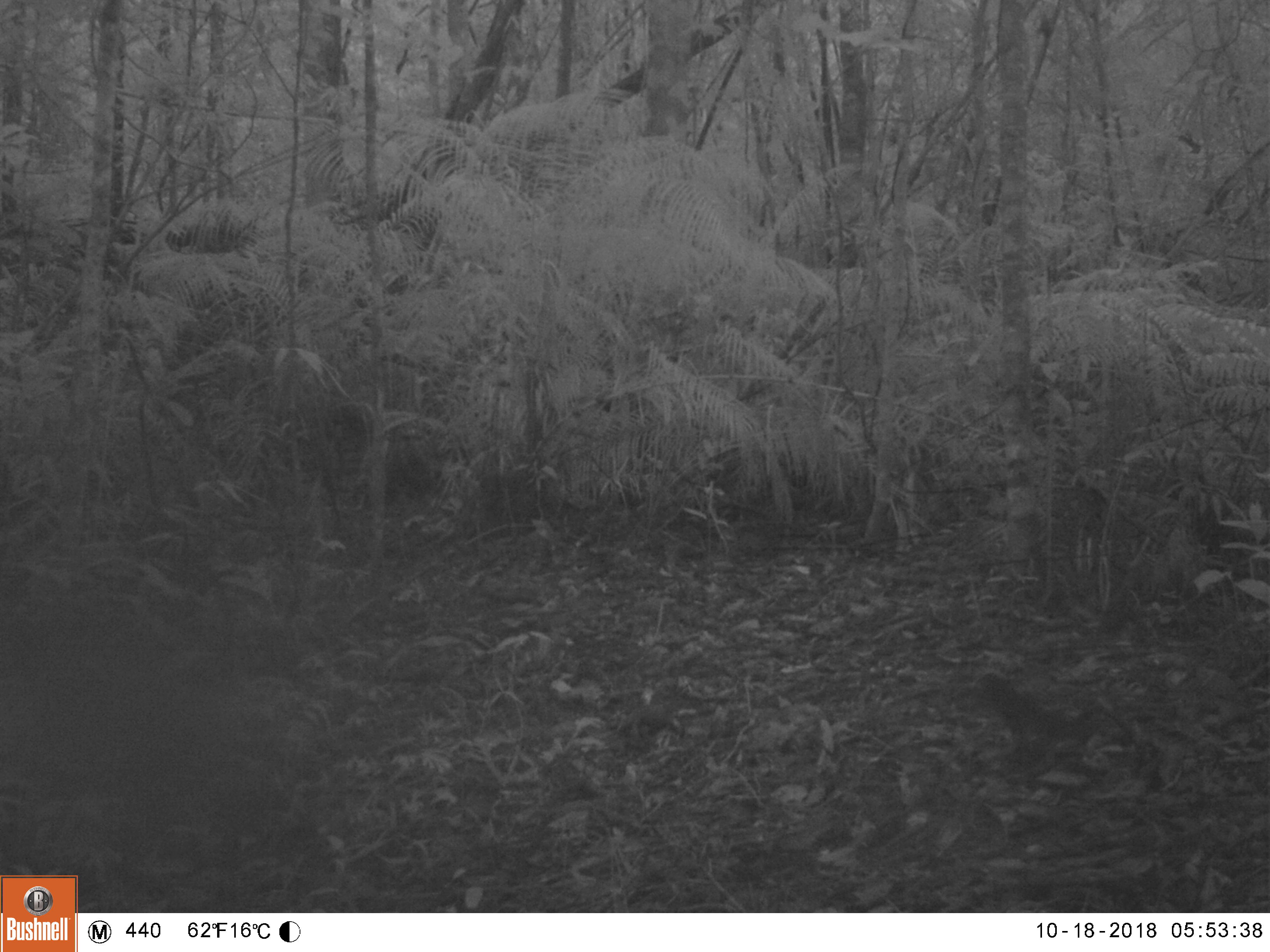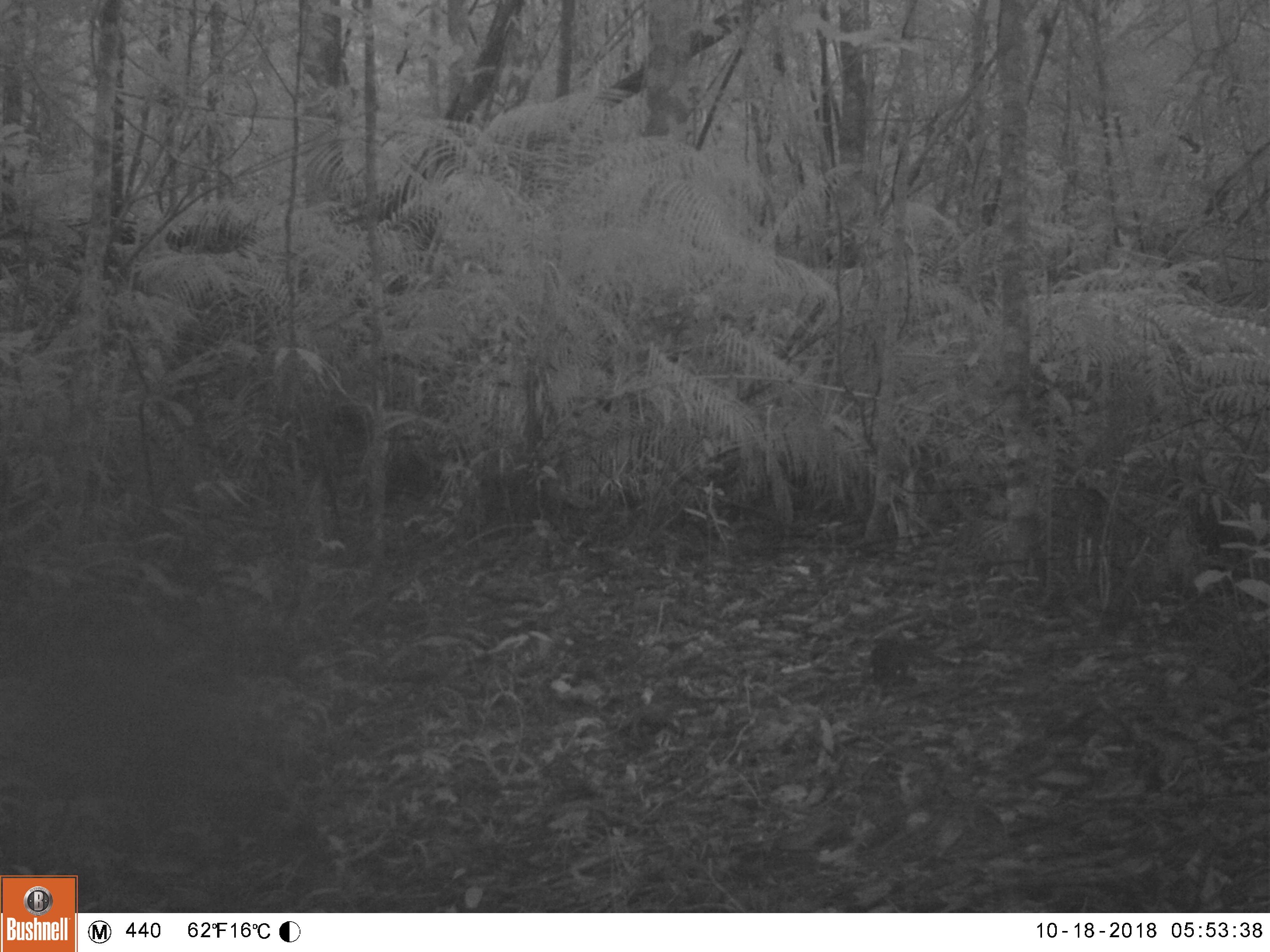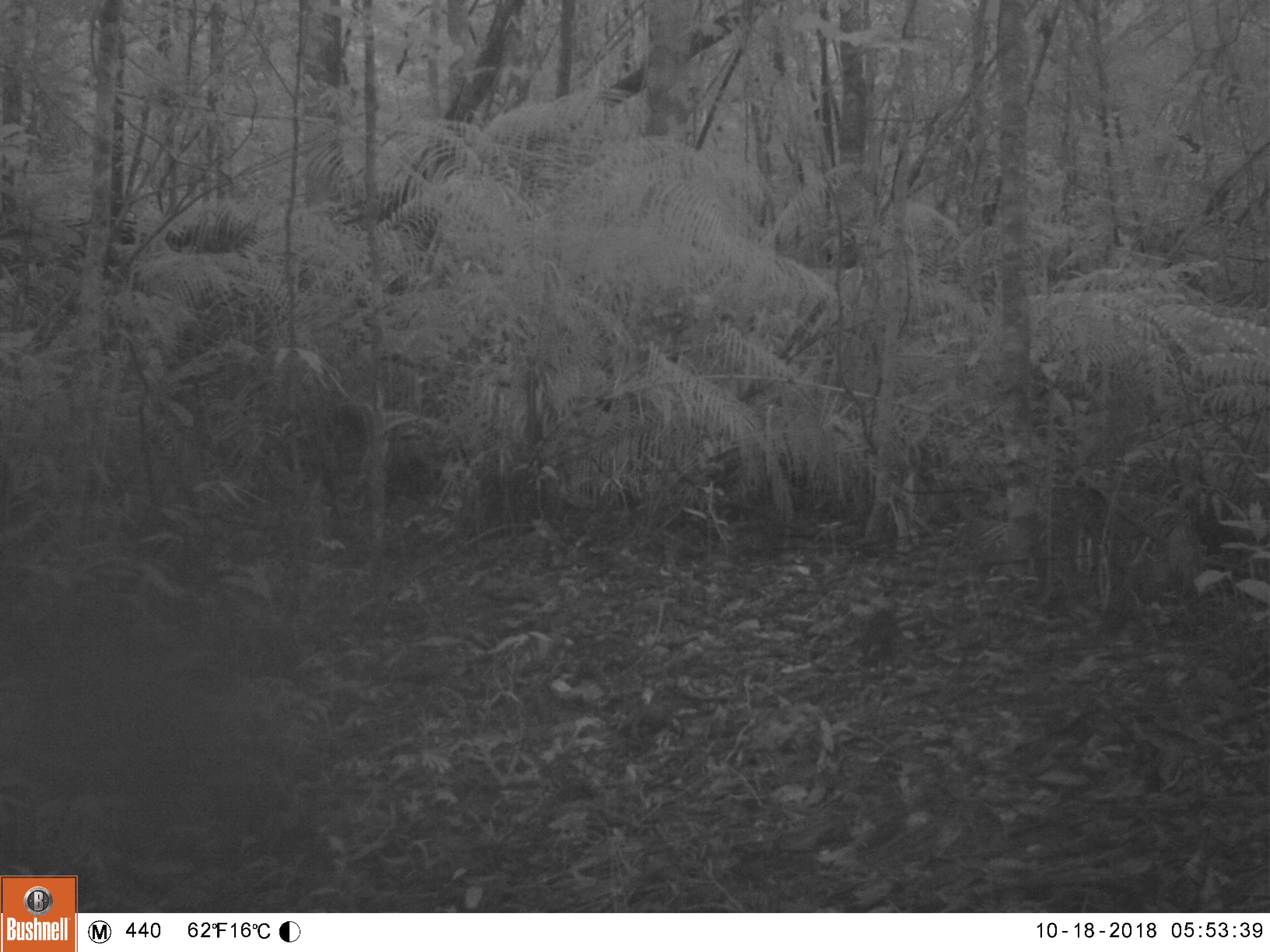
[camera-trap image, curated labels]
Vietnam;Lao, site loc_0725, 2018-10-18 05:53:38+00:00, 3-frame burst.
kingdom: Animalia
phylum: Chordata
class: Mammalia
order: Rodentia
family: Sciuridae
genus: Sciurus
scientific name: Sciurus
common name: squirrel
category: unidentified squirrel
Unidentified squirrel (squirrel) (Sciurus). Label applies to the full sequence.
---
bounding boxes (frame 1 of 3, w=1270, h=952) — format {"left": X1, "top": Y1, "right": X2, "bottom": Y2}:
unidentified squirrel: {"left": 961, "top": 670, "right": 1082, "bottom": 785}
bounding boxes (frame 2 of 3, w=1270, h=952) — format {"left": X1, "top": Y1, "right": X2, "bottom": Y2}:
unidentified squirrel: {"left": 868, "top": 627, "right": 949, "bottom": 689}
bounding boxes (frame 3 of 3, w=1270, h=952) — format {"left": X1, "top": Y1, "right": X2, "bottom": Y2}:
unidentified squirrel: {"left": 856, "top": 601, "right": 906, "bottom": 681}